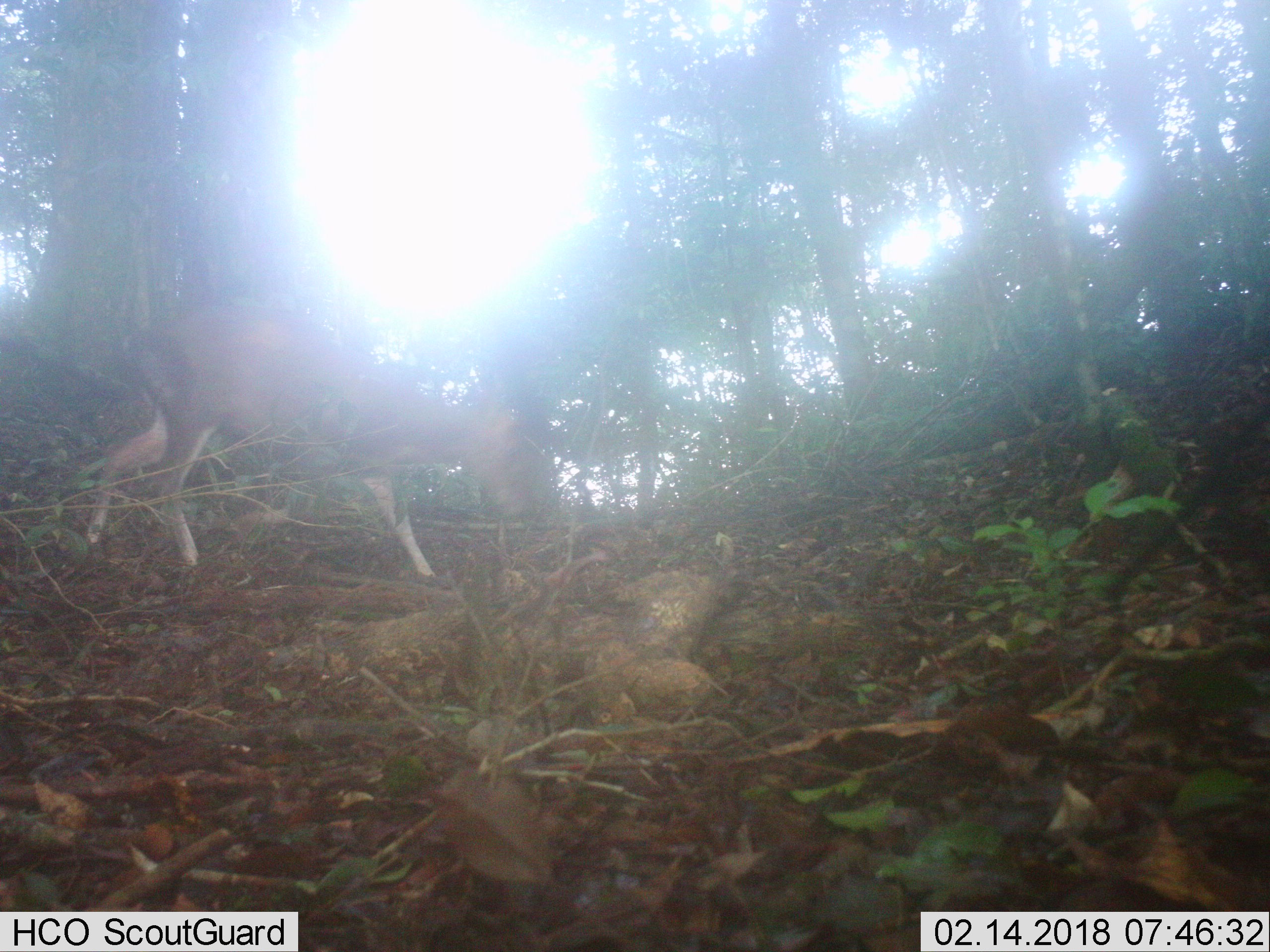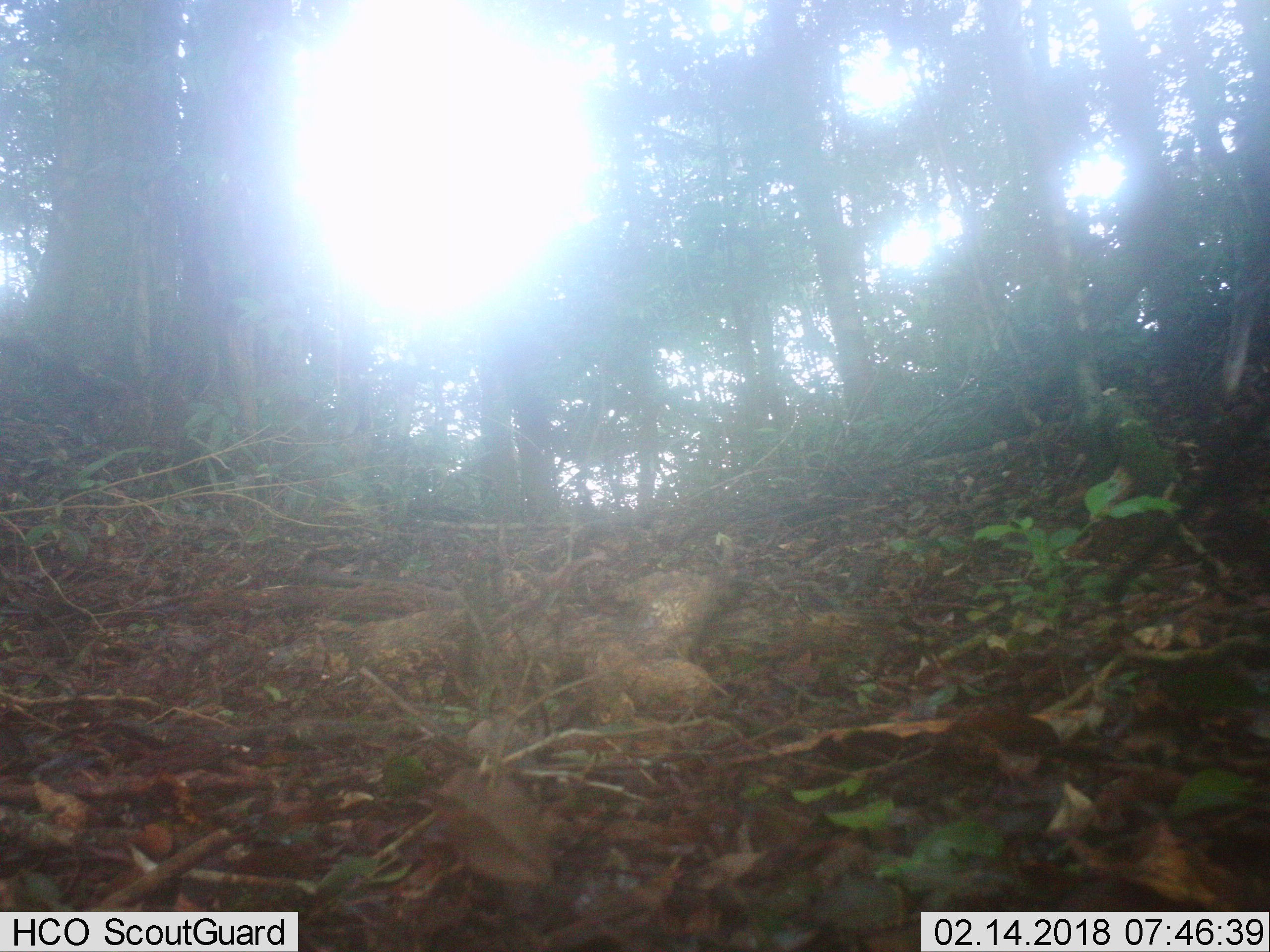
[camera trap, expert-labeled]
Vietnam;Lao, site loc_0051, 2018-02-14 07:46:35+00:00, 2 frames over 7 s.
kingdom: Animalia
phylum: Chordata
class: Mammalia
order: Artiodactyla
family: Cervidae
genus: Muntiacus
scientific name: Muntiacus rooseveltorum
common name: roosevelt's muntjac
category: roosevelts muntjac group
Roosevelts muntjac group (roosevelt's muntjac) (Muntiacus rooseveltorum). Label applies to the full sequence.